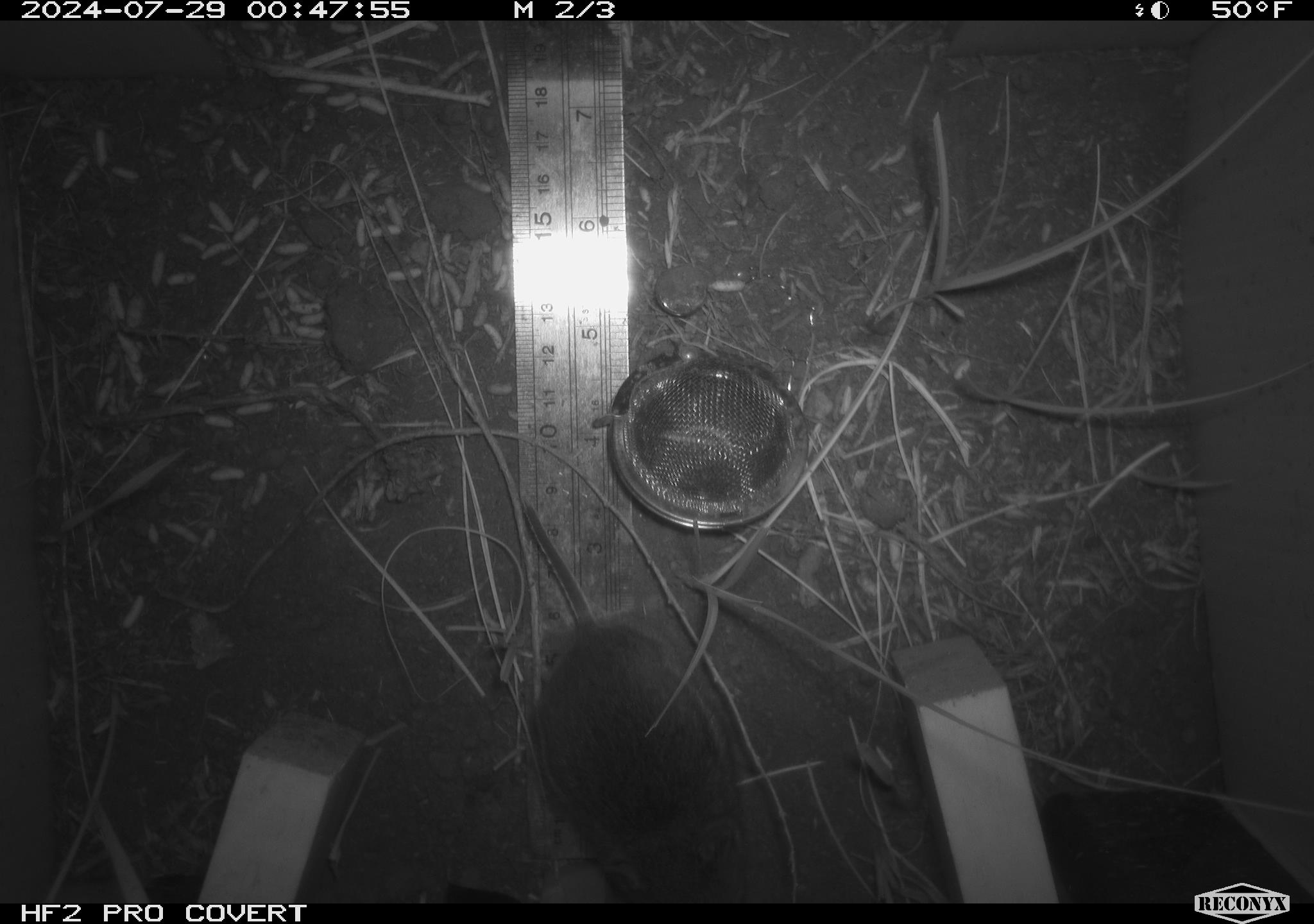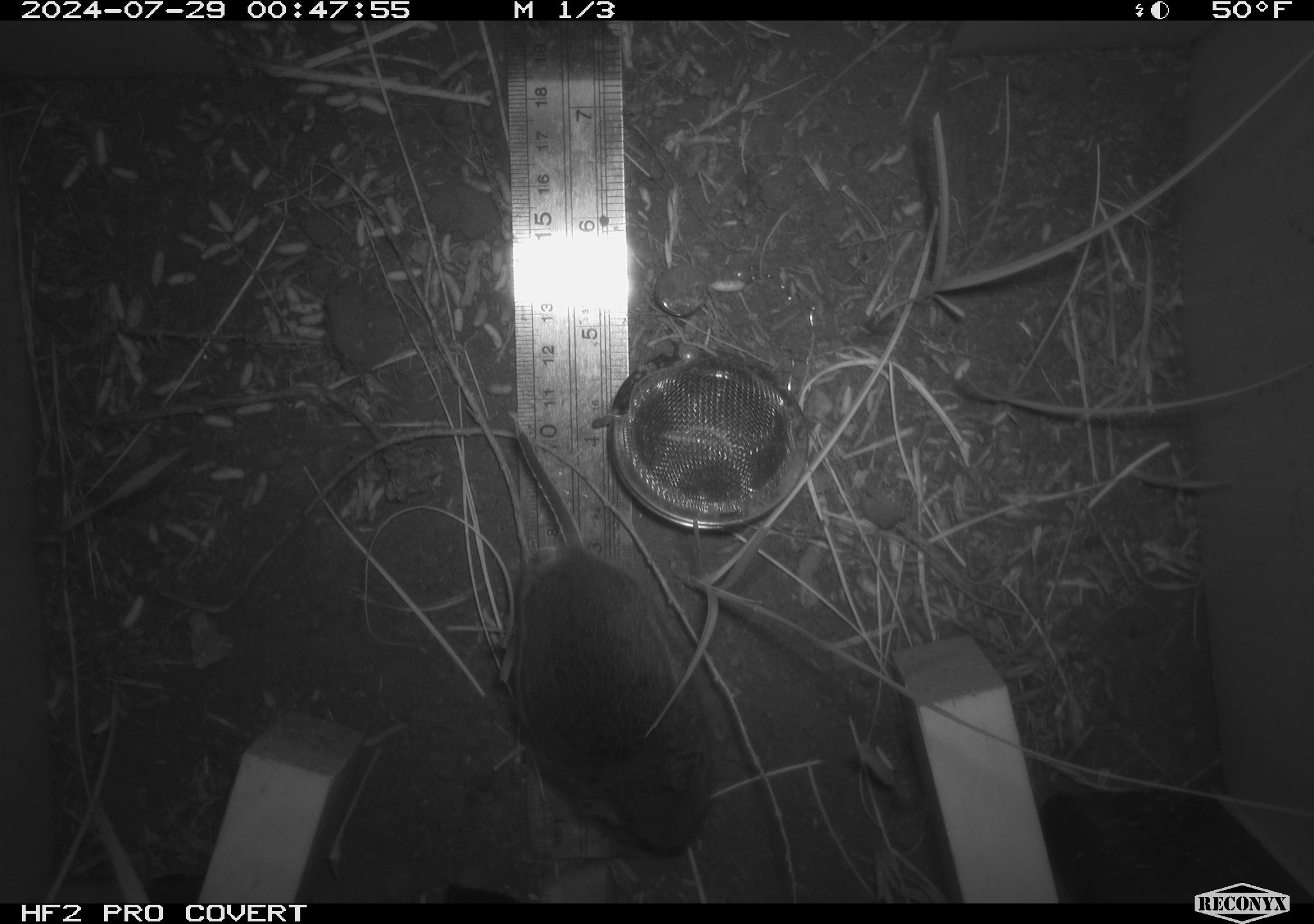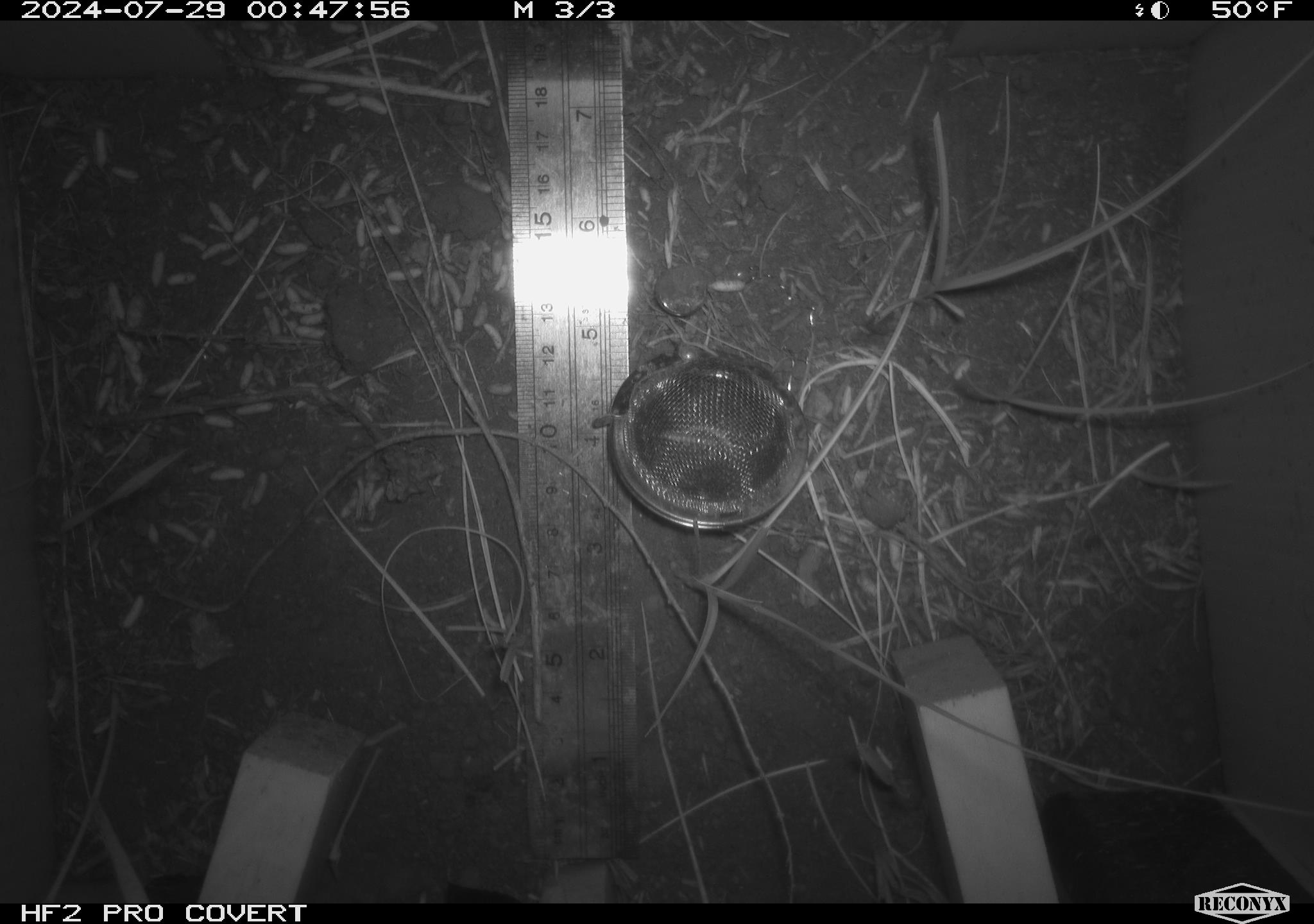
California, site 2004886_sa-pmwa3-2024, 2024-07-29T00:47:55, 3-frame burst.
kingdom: Animalia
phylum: Chordata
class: Mammalia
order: Rodentia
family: Cricetidae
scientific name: Arvicolinae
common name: voles, lemmings, and muskrats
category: arvicolinae subfamily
Arvicolinae subfamily (voles, lemmings, and muskrats) (Arvicolinae).